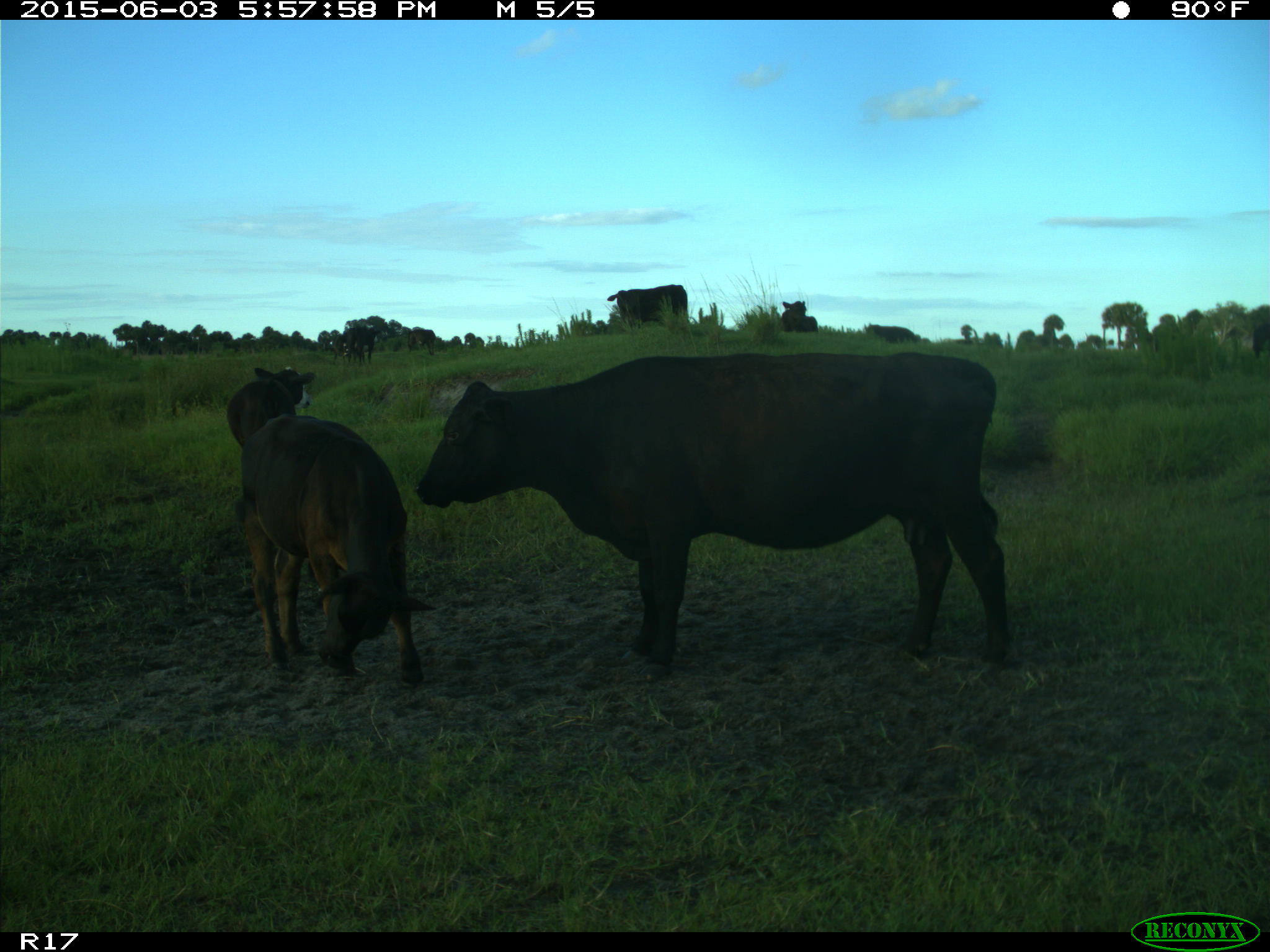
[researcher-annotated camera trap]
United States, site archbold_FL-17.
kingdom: Animalia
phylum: Chordata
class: Mammalia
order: Artiodactyla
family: Bovidae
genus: Bos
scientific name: Bos taurus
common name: domestic cow